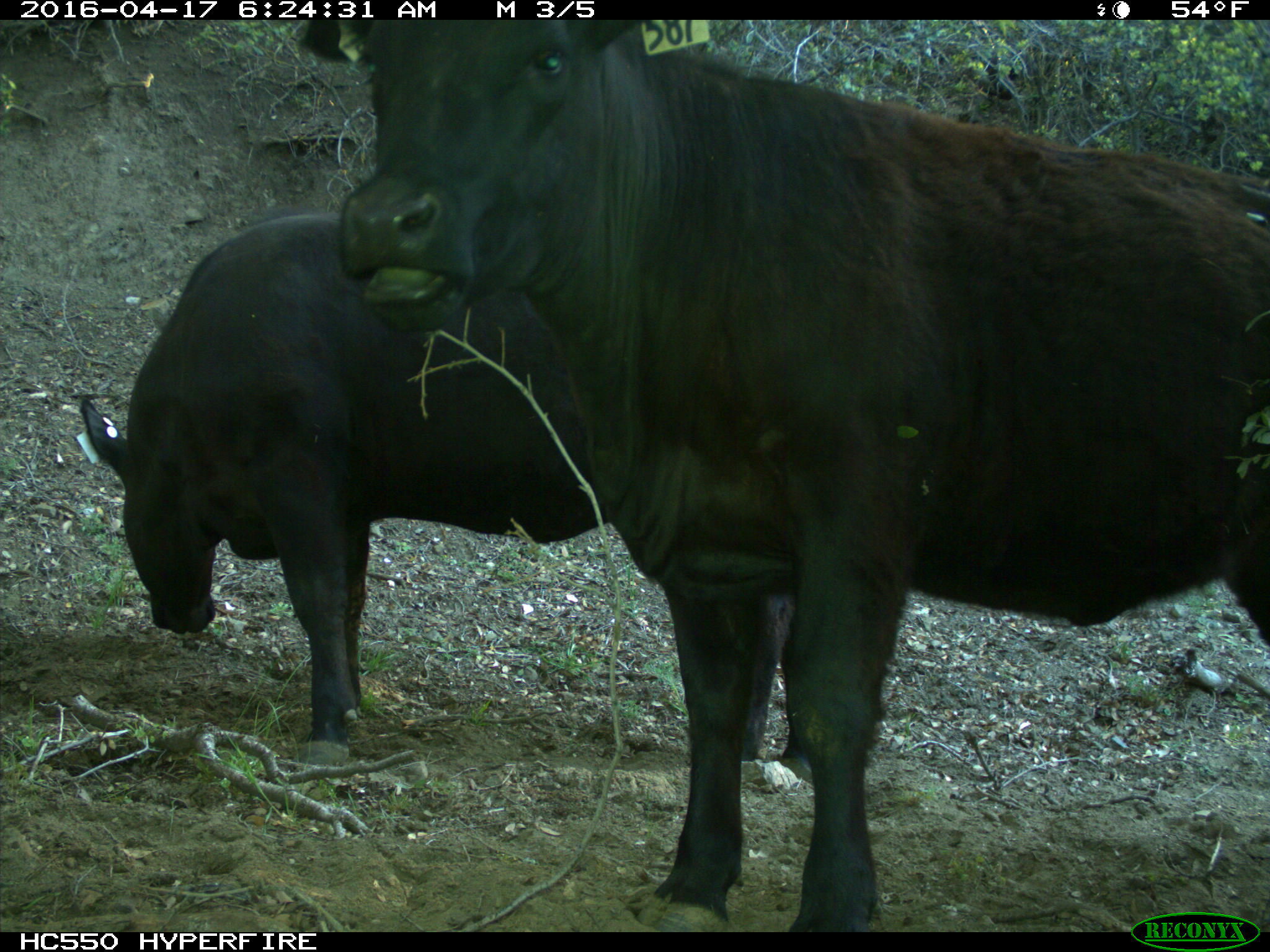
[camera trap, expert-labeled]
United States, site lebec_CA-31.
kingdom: Animalia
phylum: Chordata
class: Mammalia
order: Artiodactyla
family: Bovidae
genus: Bos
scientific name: Bos taurus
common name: domestic cow